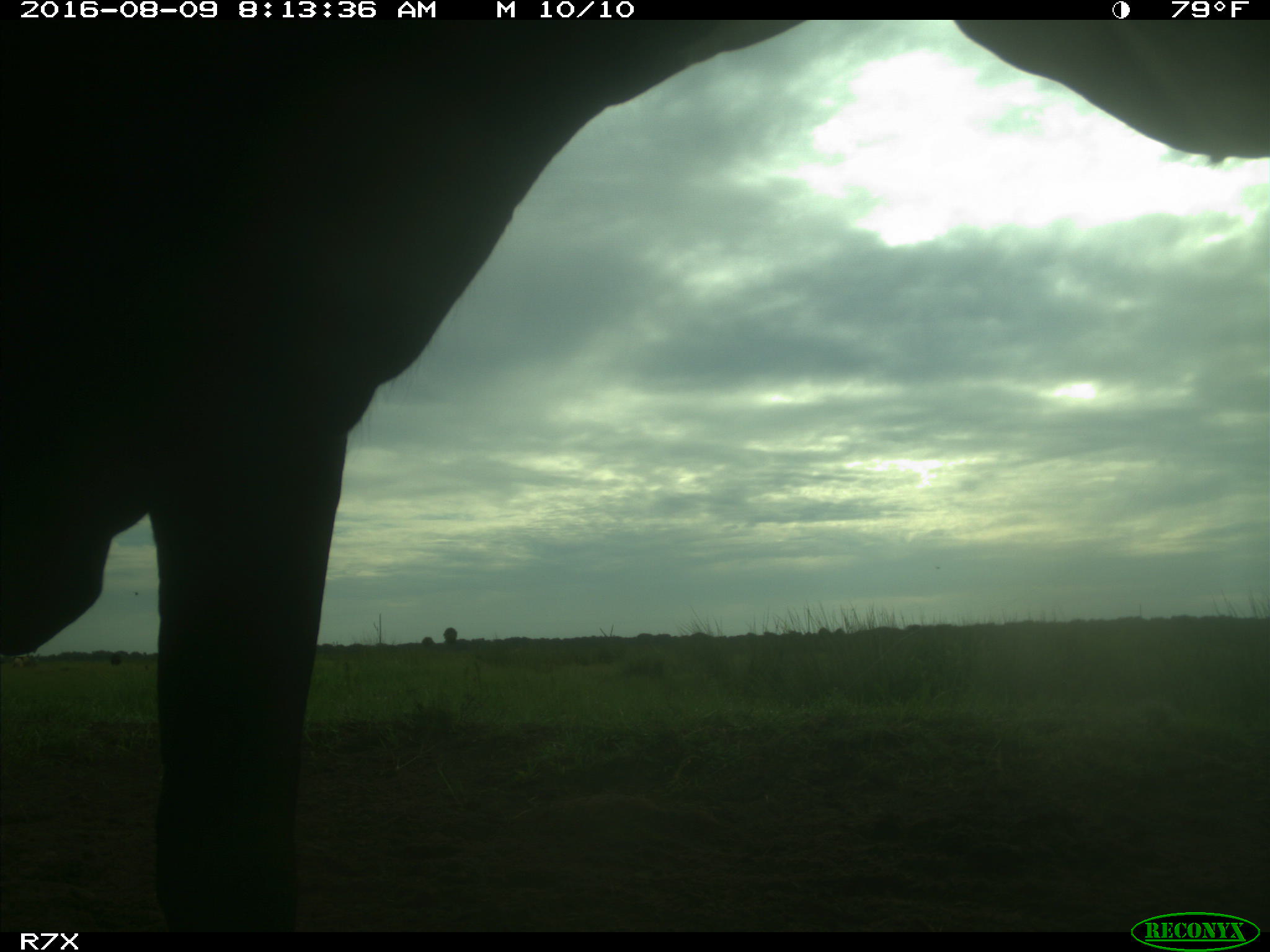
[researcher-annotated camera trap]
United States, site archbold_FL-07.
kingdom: Animalia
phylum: Chordata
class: Mammalia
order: Artiodactyla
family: Bovidae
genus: Bos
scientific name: Bos taurus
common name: domestic cow